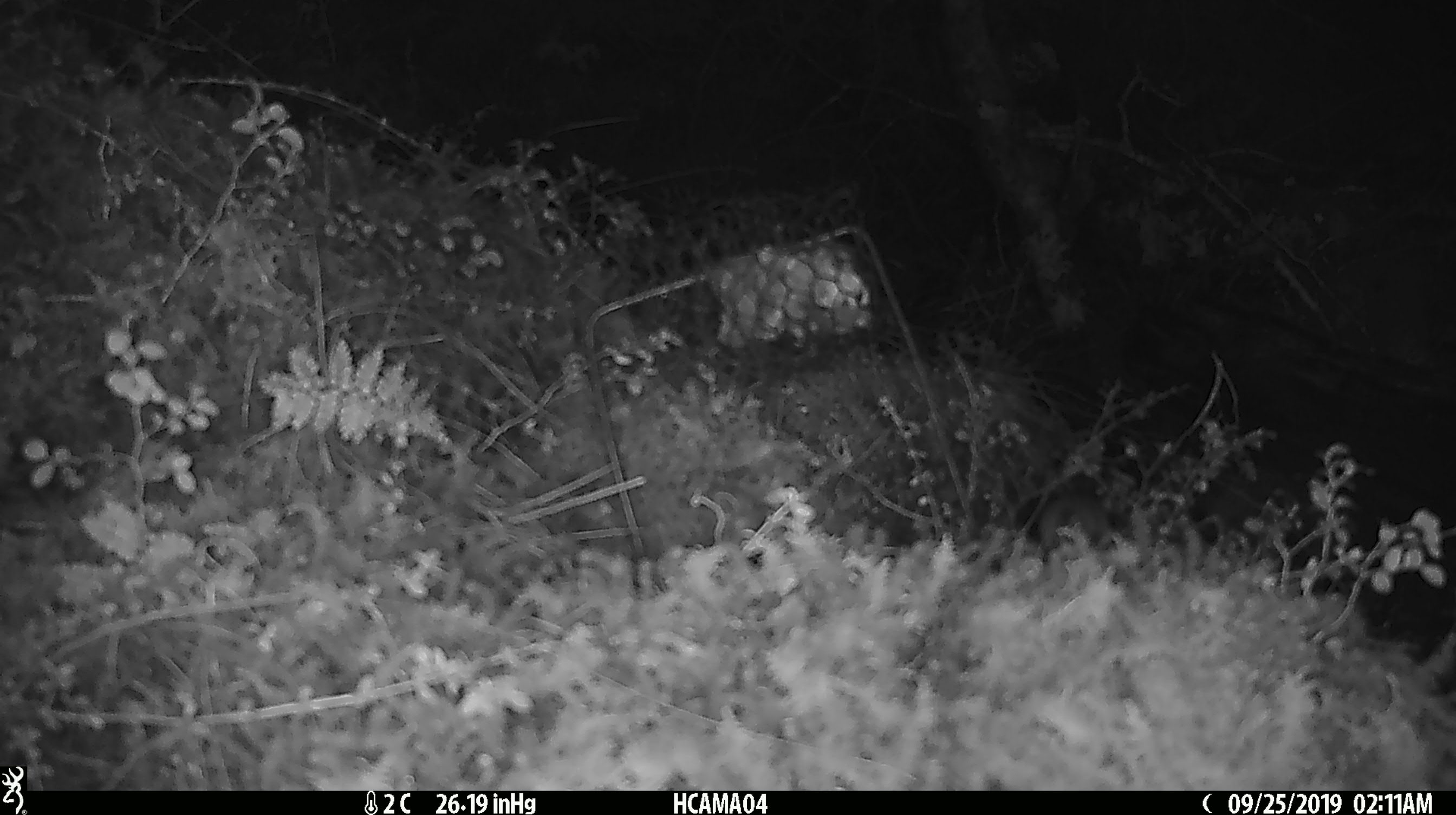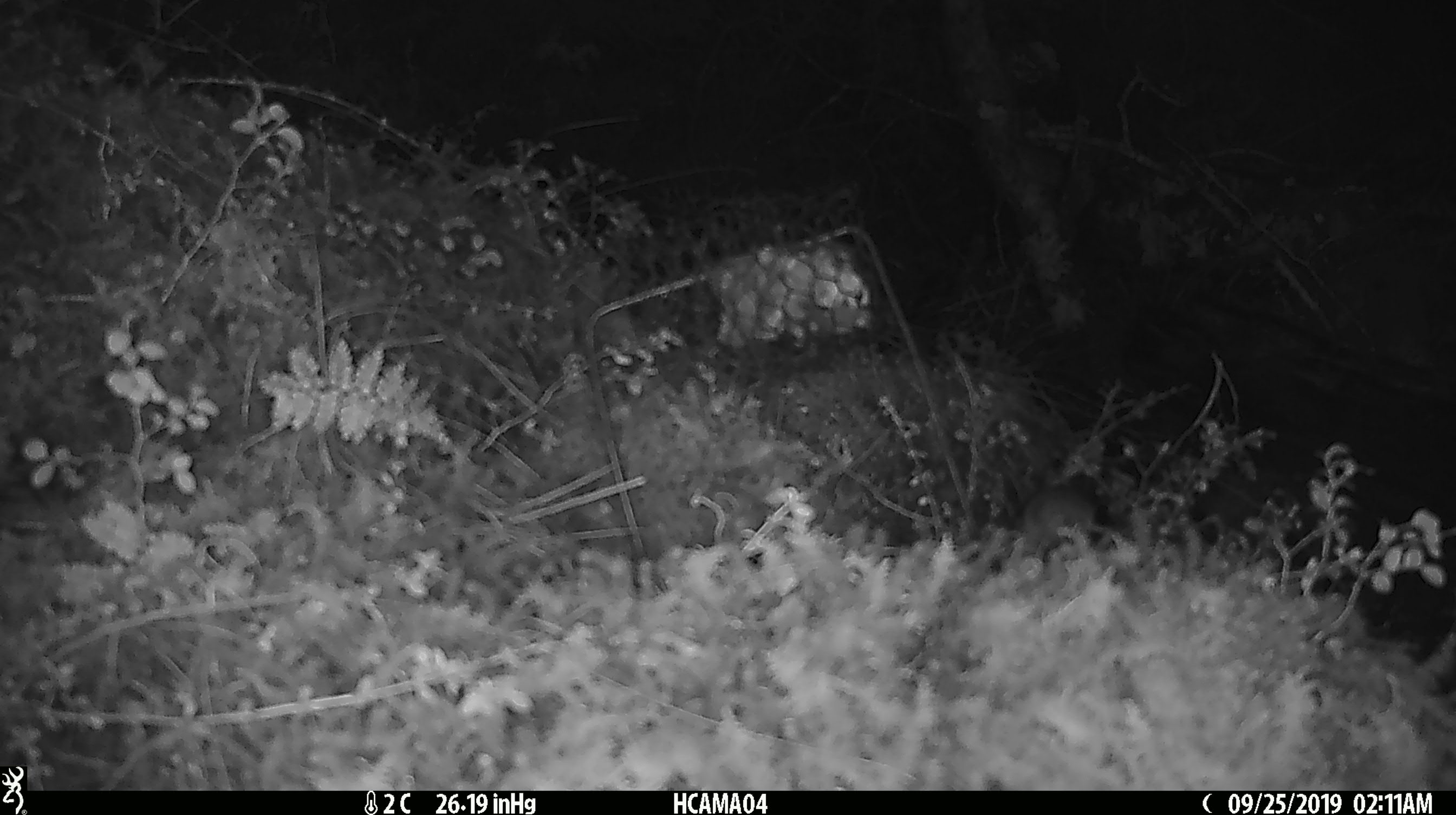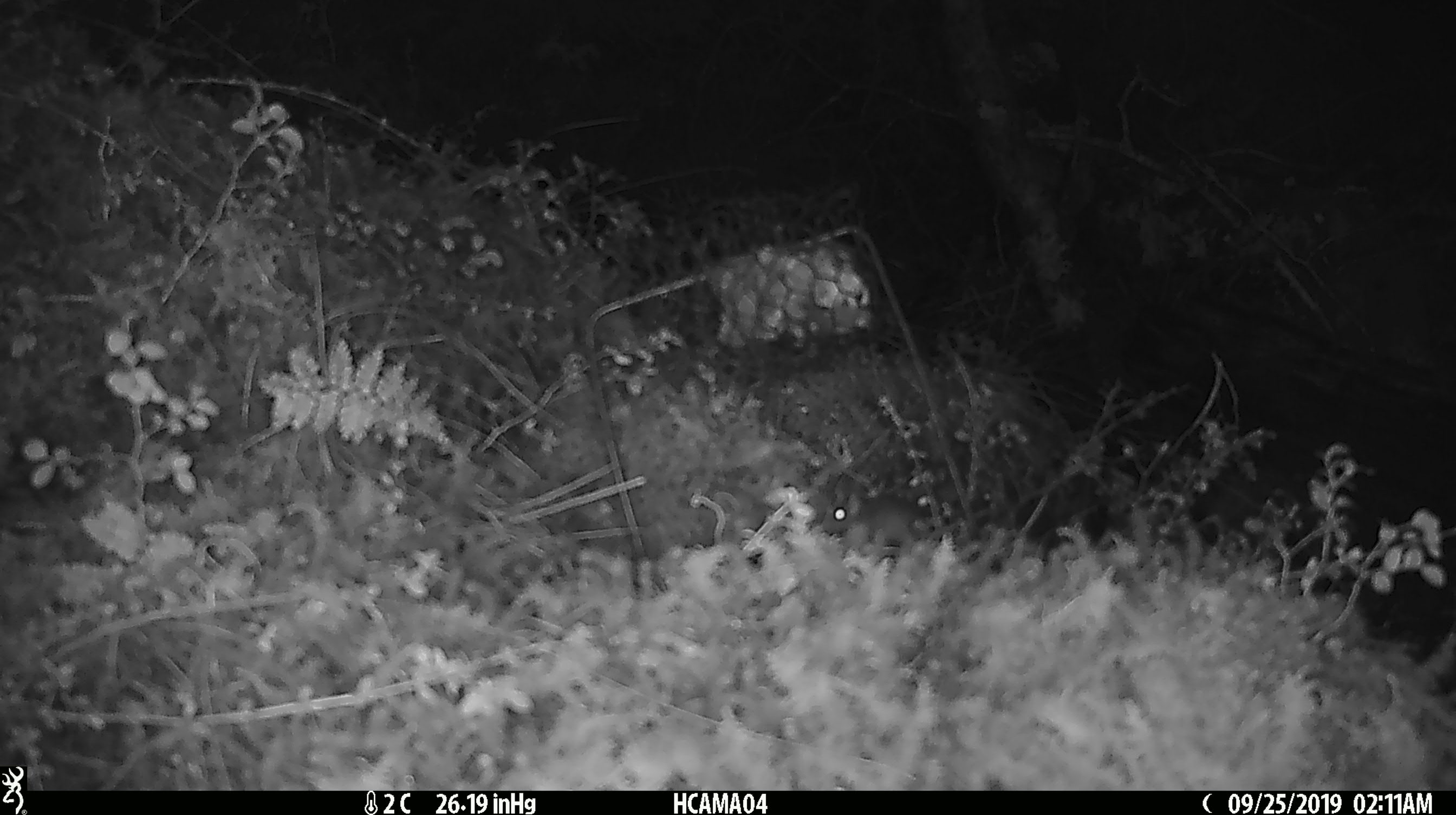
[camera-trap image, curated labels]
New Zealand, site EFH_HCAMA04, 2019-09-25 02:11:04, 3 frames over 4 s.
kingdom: Animalia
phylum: Chordata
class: Mammalia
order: Rodentia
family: Muridae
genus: Mus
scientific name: Mus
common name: mouse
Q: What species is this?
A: Mouse (Mus).